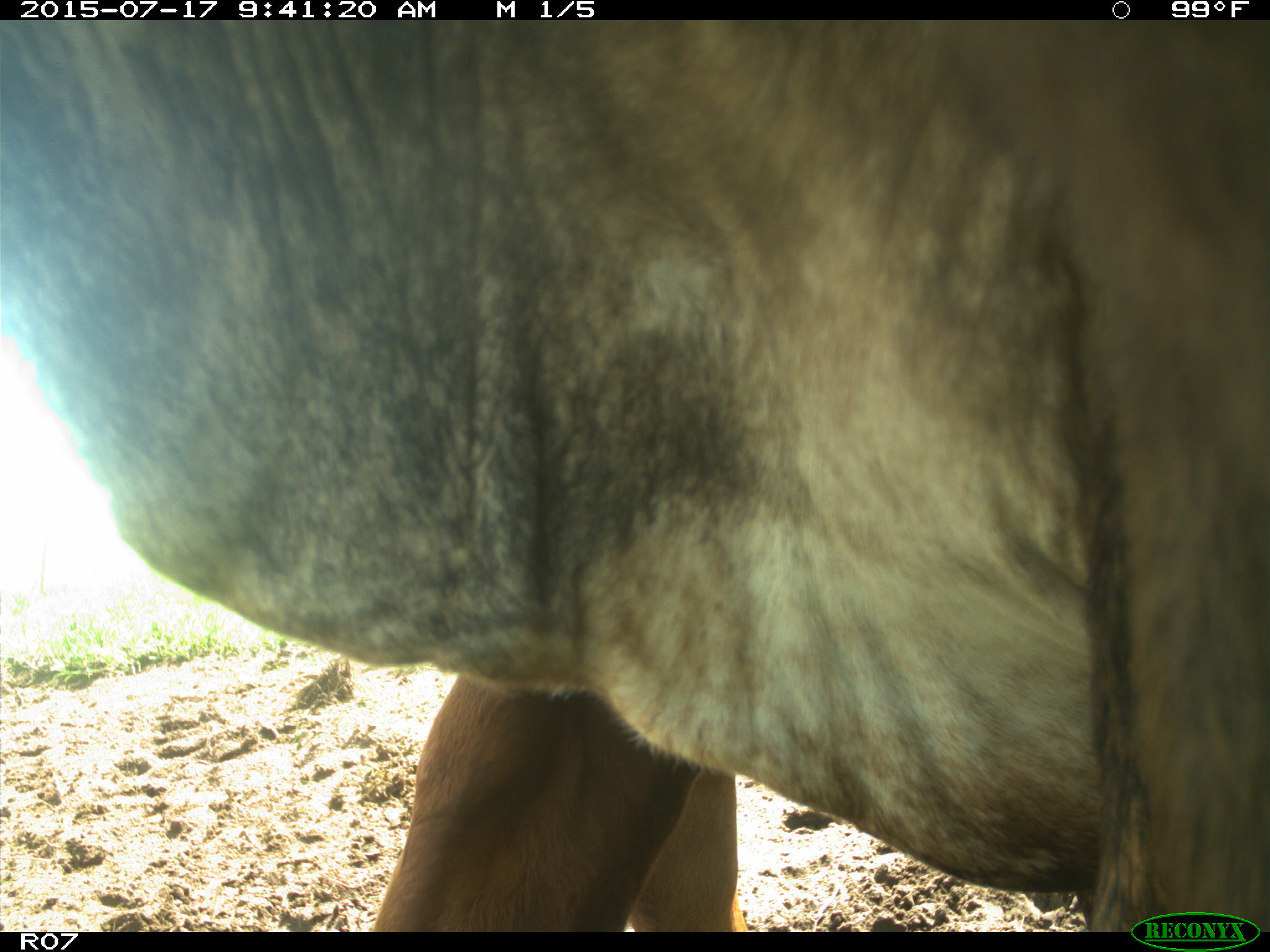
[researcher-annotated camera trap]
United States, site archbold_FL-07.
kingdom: Animalia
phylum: Chordata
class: Mammalia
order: Artiodactyla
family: Bovidae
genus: Bos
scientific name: Bos taurus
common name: domestic cow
Bos taurus (domestic cow).